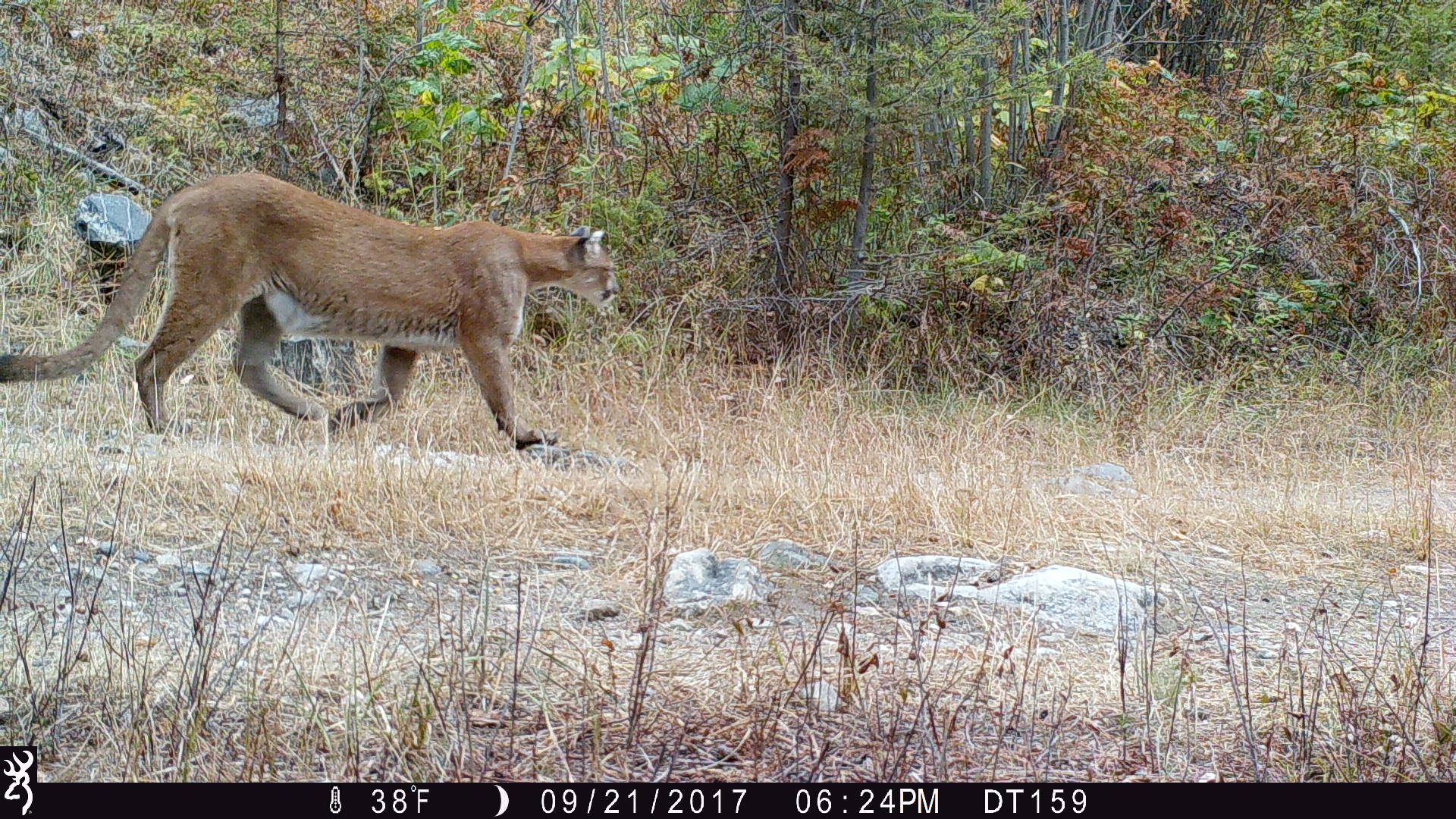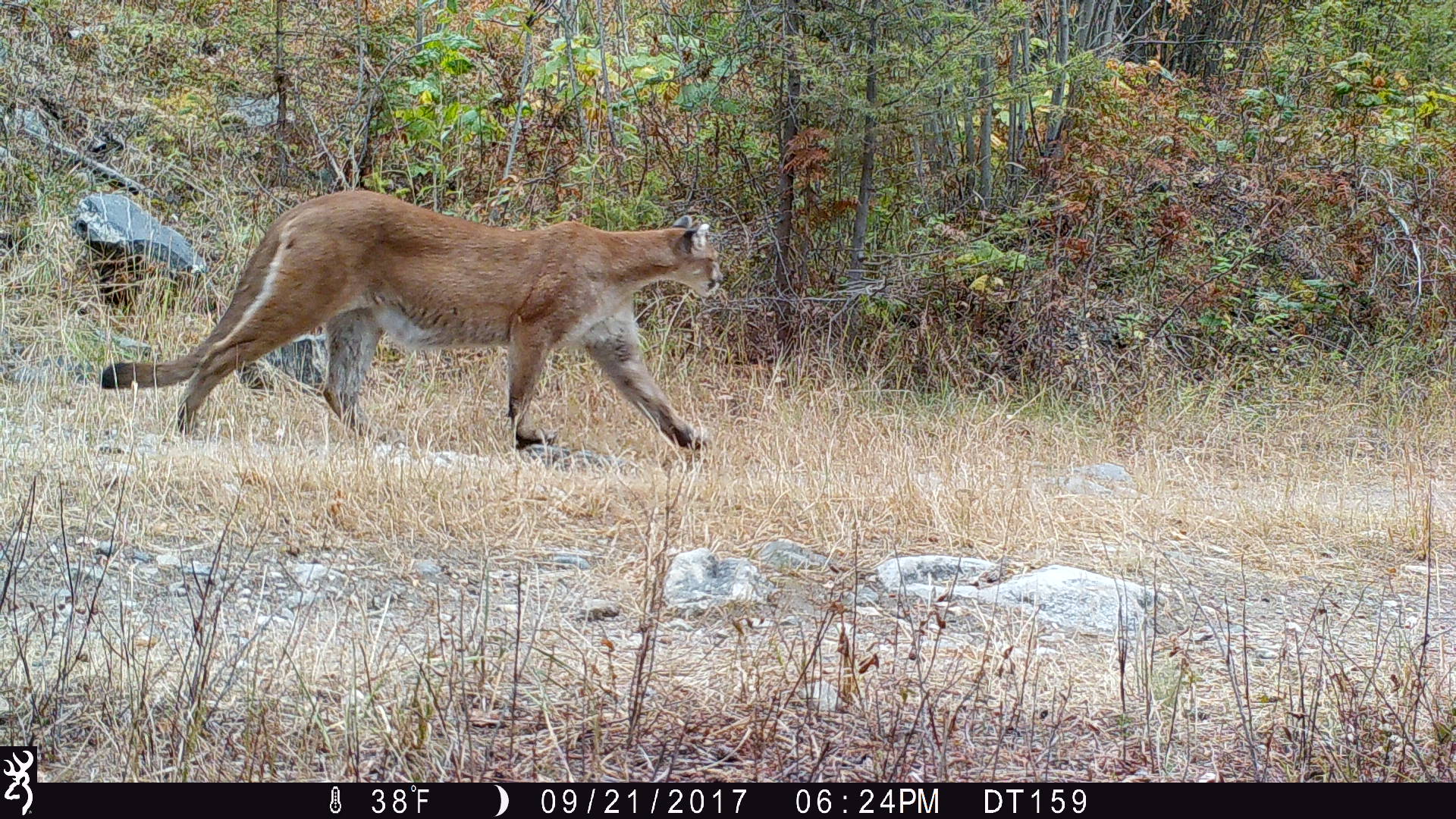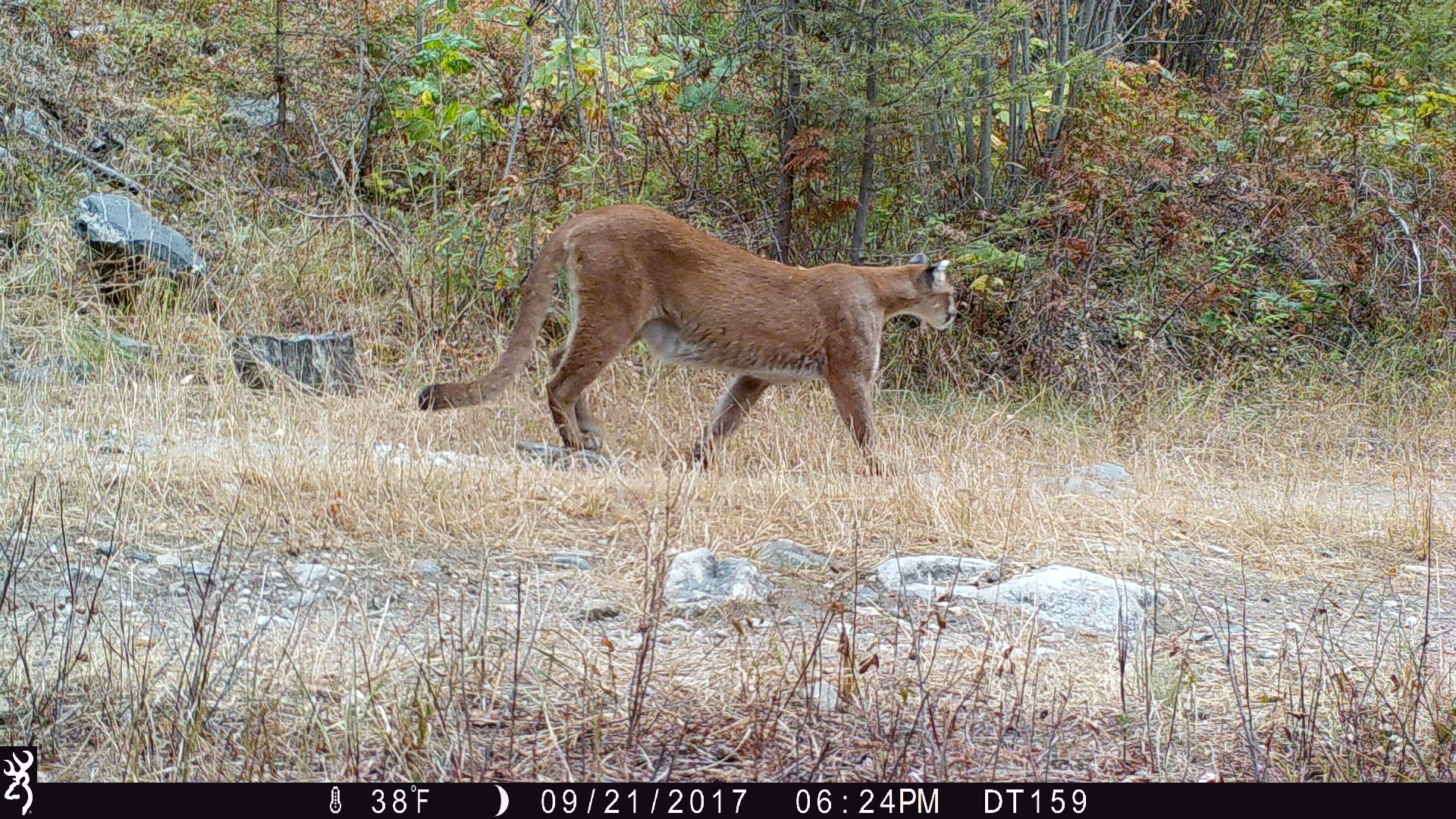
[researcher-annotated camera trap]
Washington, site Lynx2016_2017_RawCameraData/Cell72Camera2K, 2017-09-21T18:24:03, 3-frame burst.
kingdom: Animalia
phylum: Chordata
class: Mammalia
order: Carnivora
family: Felidae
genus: Puma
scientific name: Puma concolor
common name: mountain lion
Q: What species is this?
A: Puma concolor (mountain lion).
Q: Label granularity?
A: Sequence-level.